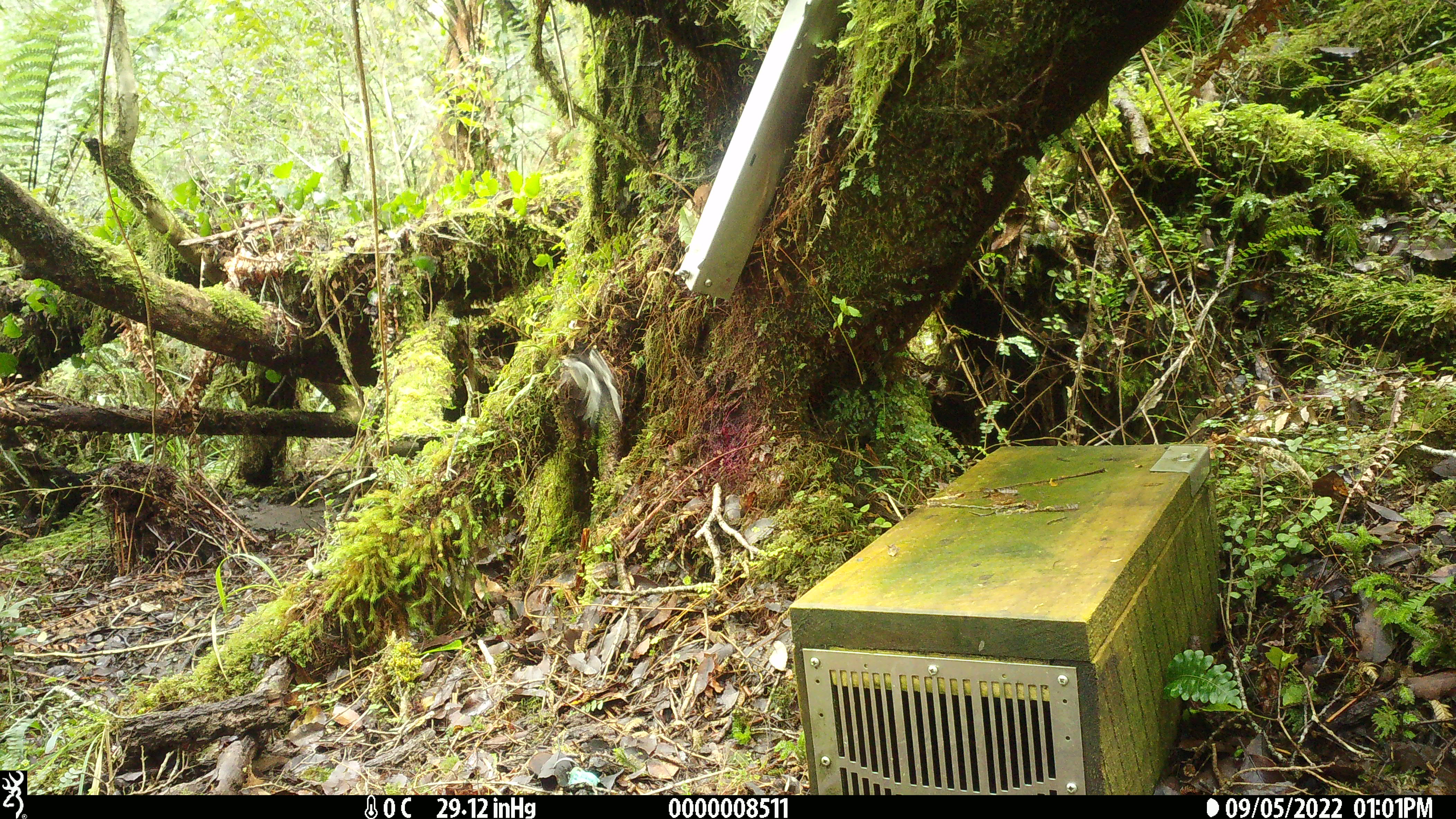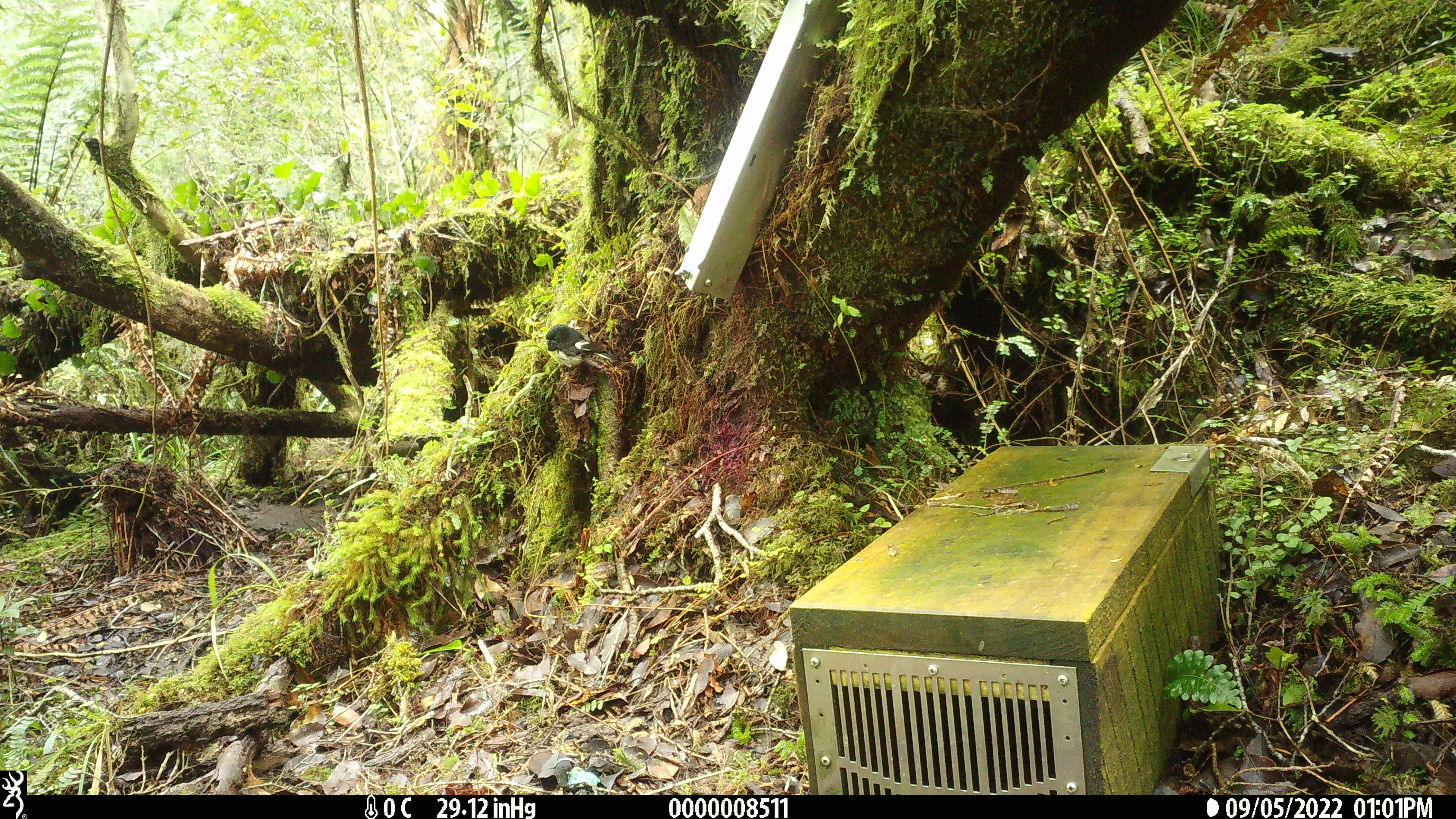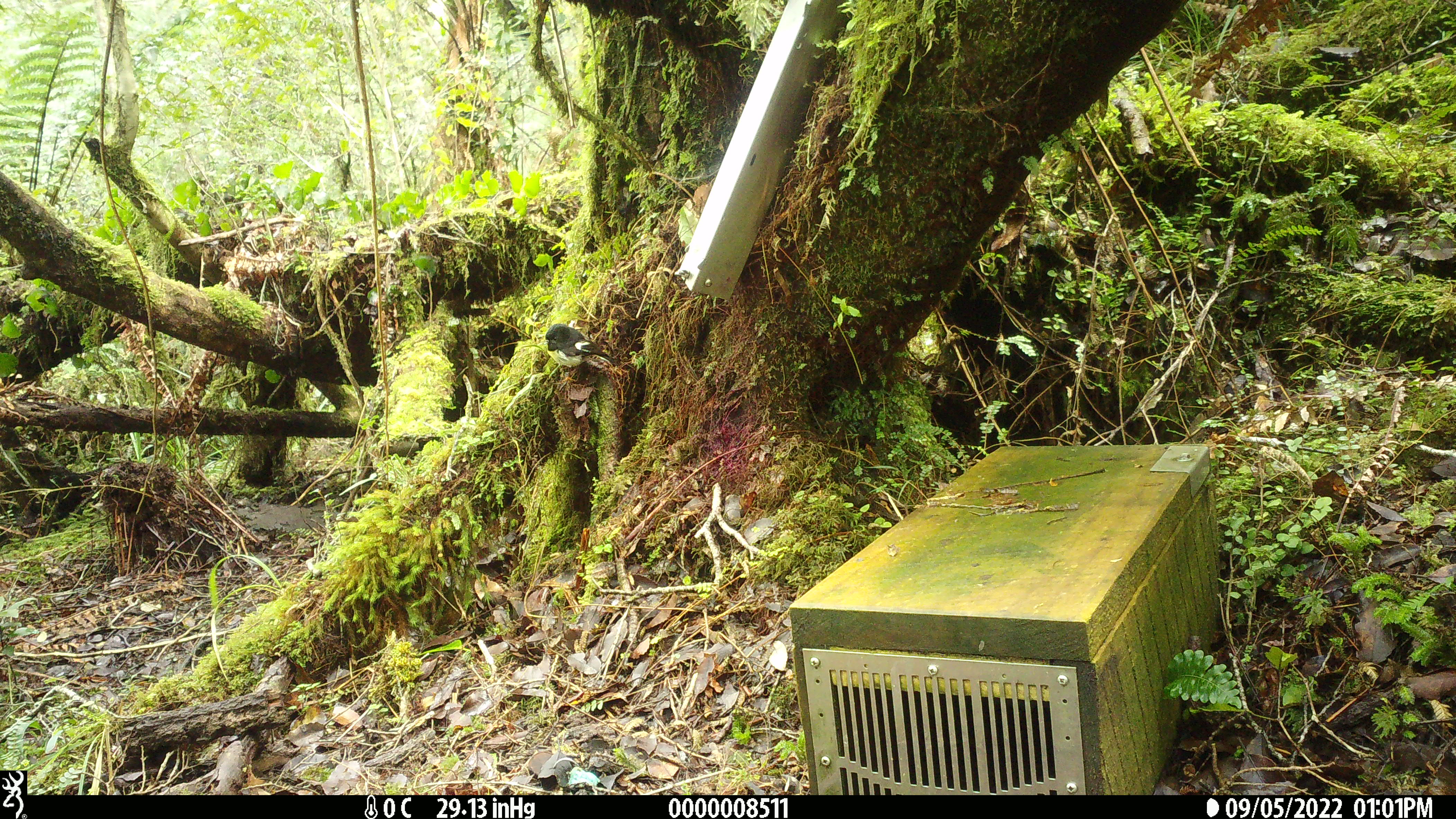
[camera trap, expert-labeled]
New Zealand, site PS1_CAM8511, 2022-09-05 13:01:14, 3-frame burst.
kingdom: Animalia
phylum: Chordata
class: Aves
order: Passeriformes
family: Petroicidae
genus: Petroica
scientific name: Petroica macrocephala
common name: tomtit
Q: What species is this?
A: Tomtit (Petroica macrocephala).